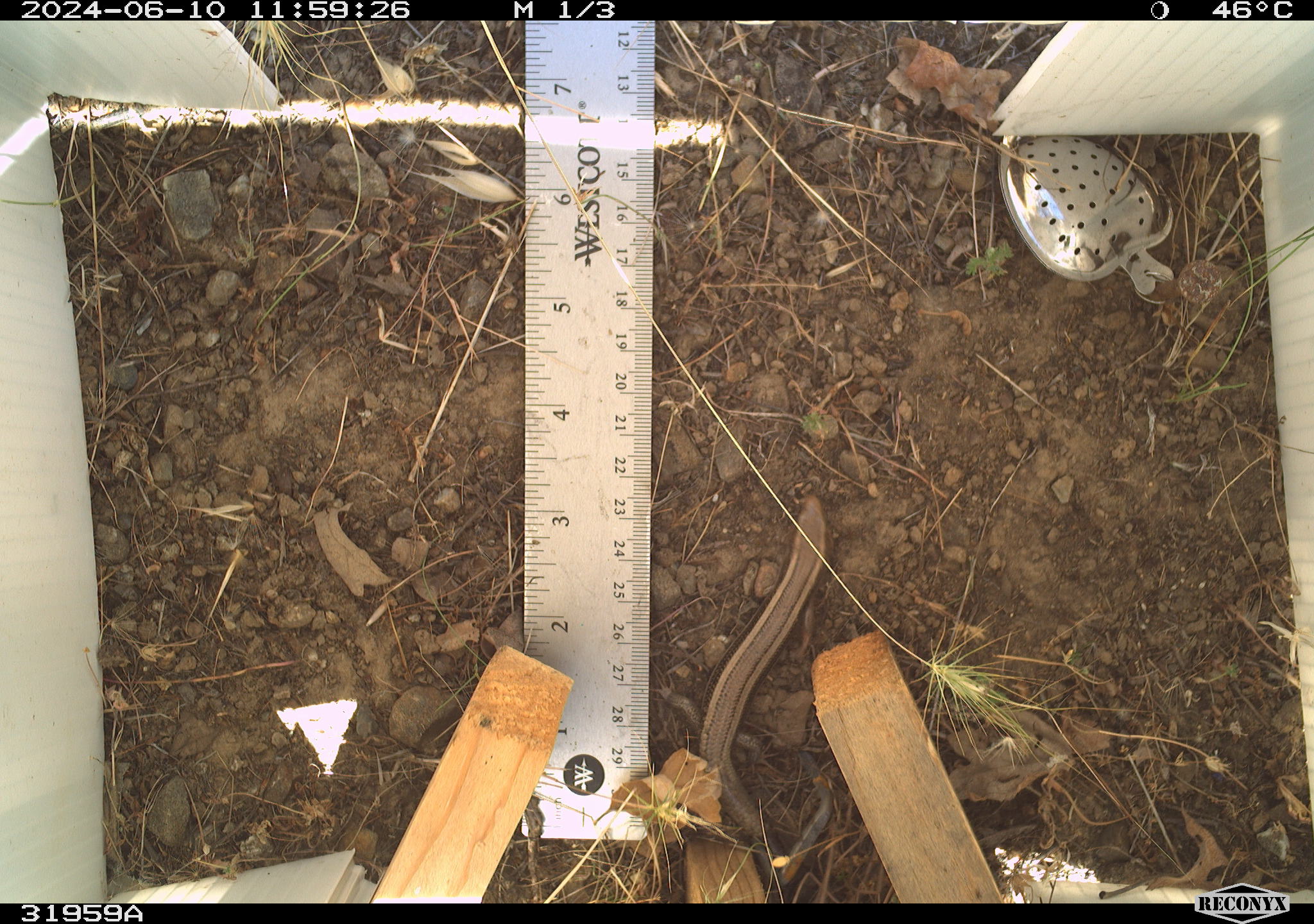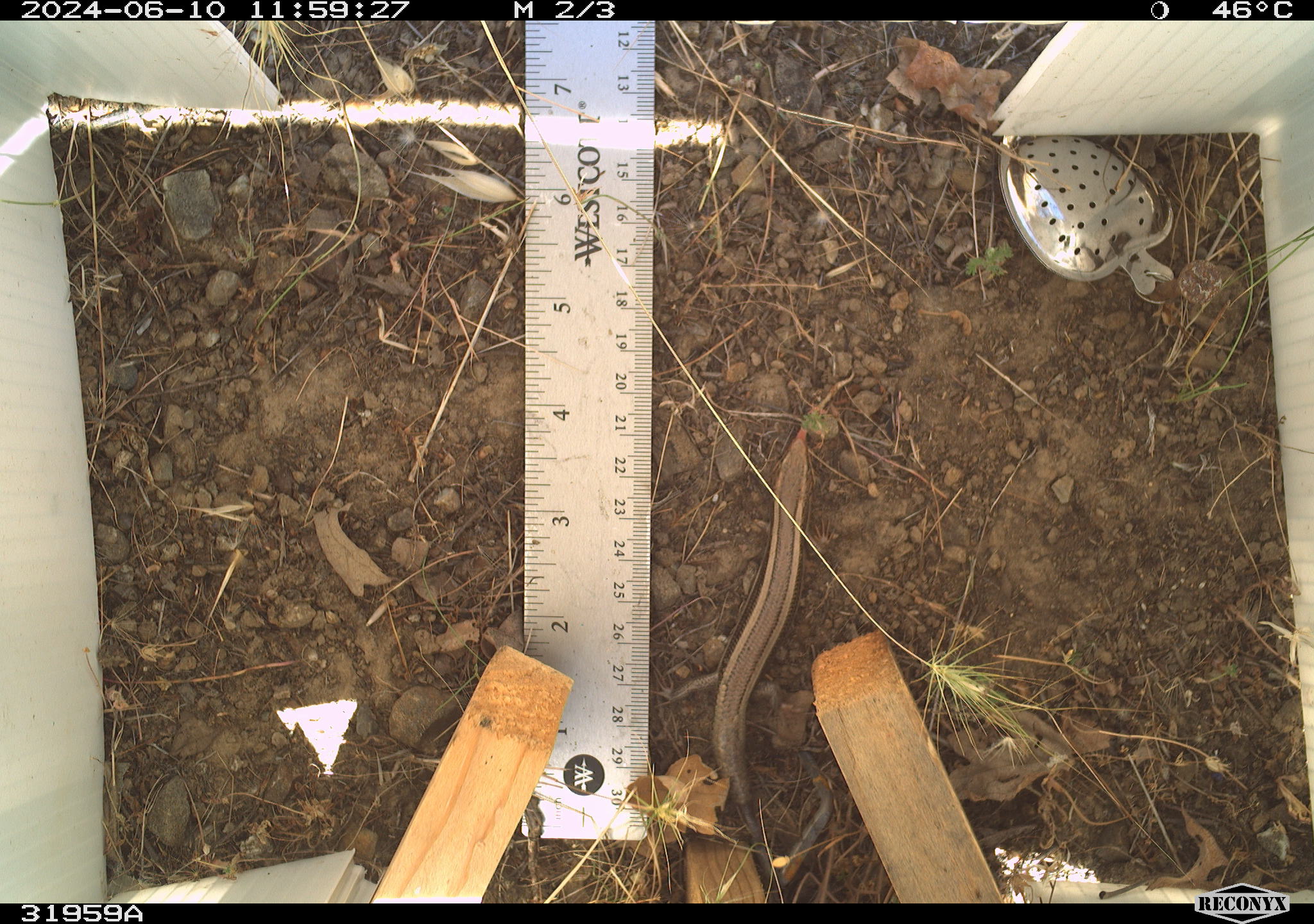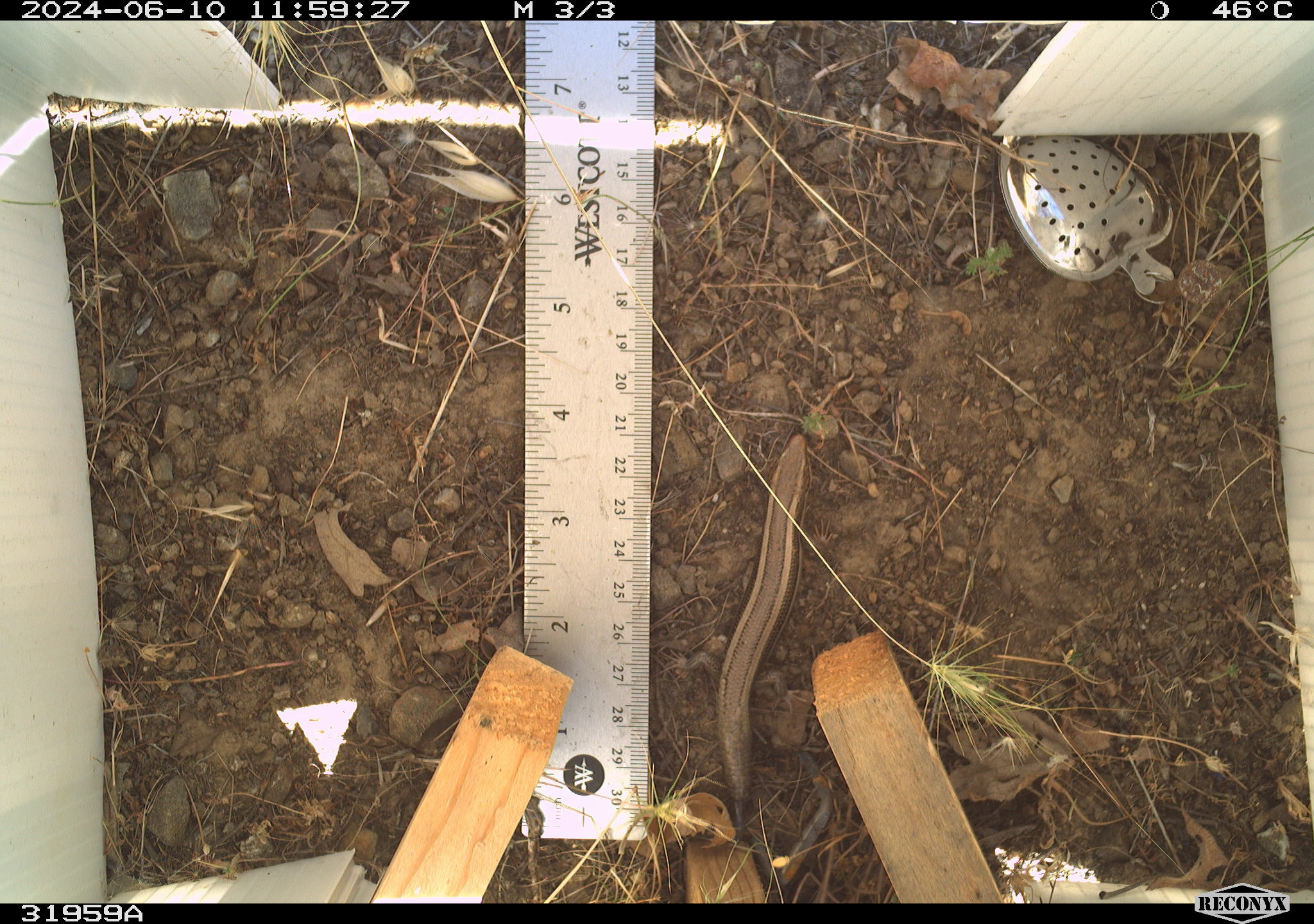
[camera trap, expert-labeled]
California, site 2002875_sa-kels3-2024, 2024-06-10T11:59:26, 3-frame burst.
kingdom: Animalia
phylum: Chordata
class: Reptilia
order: Squamata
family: Scincidae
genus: Plestiodon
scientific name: Plestiodon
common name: blue-tailed skinks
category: plestiodon species